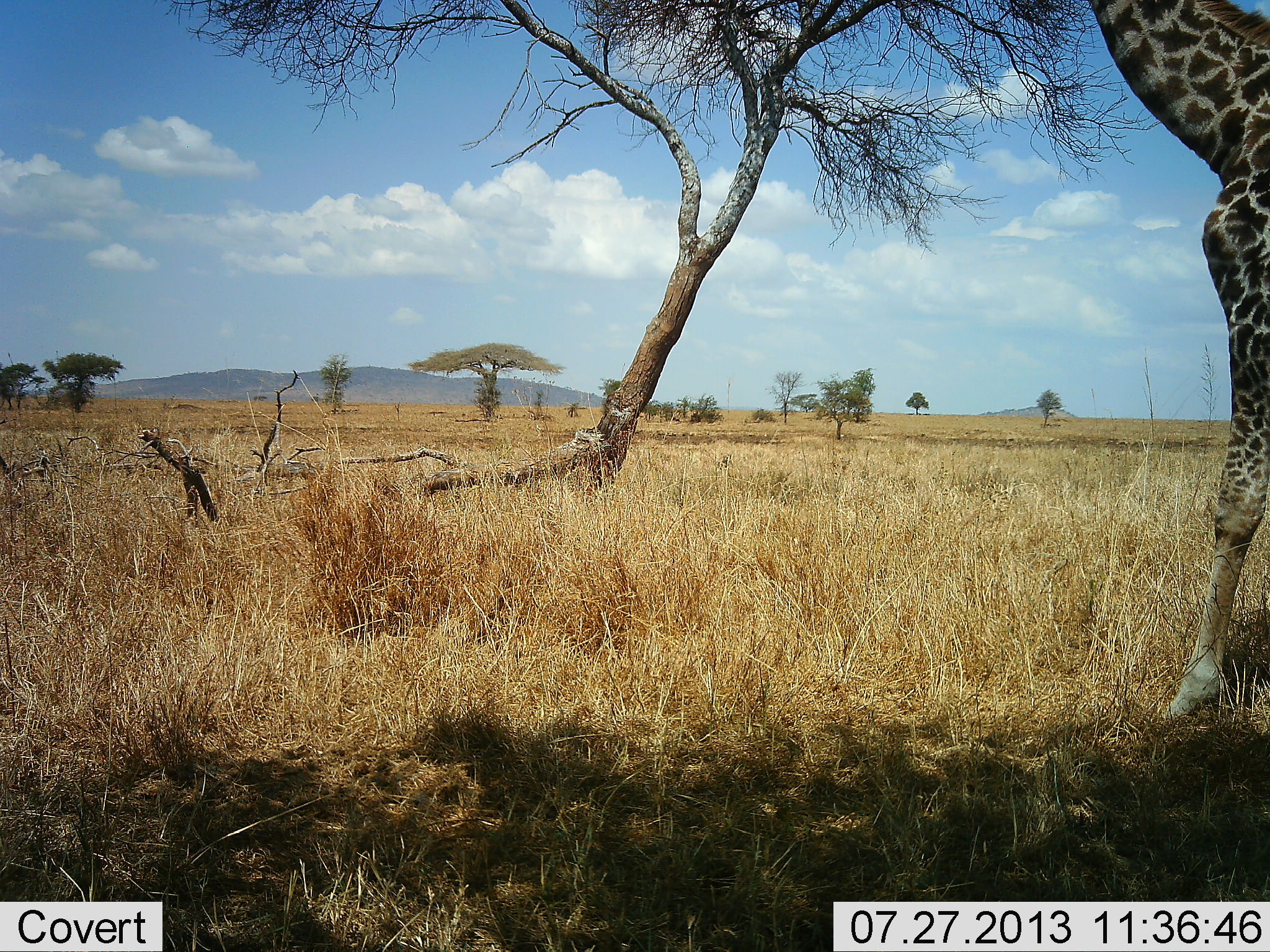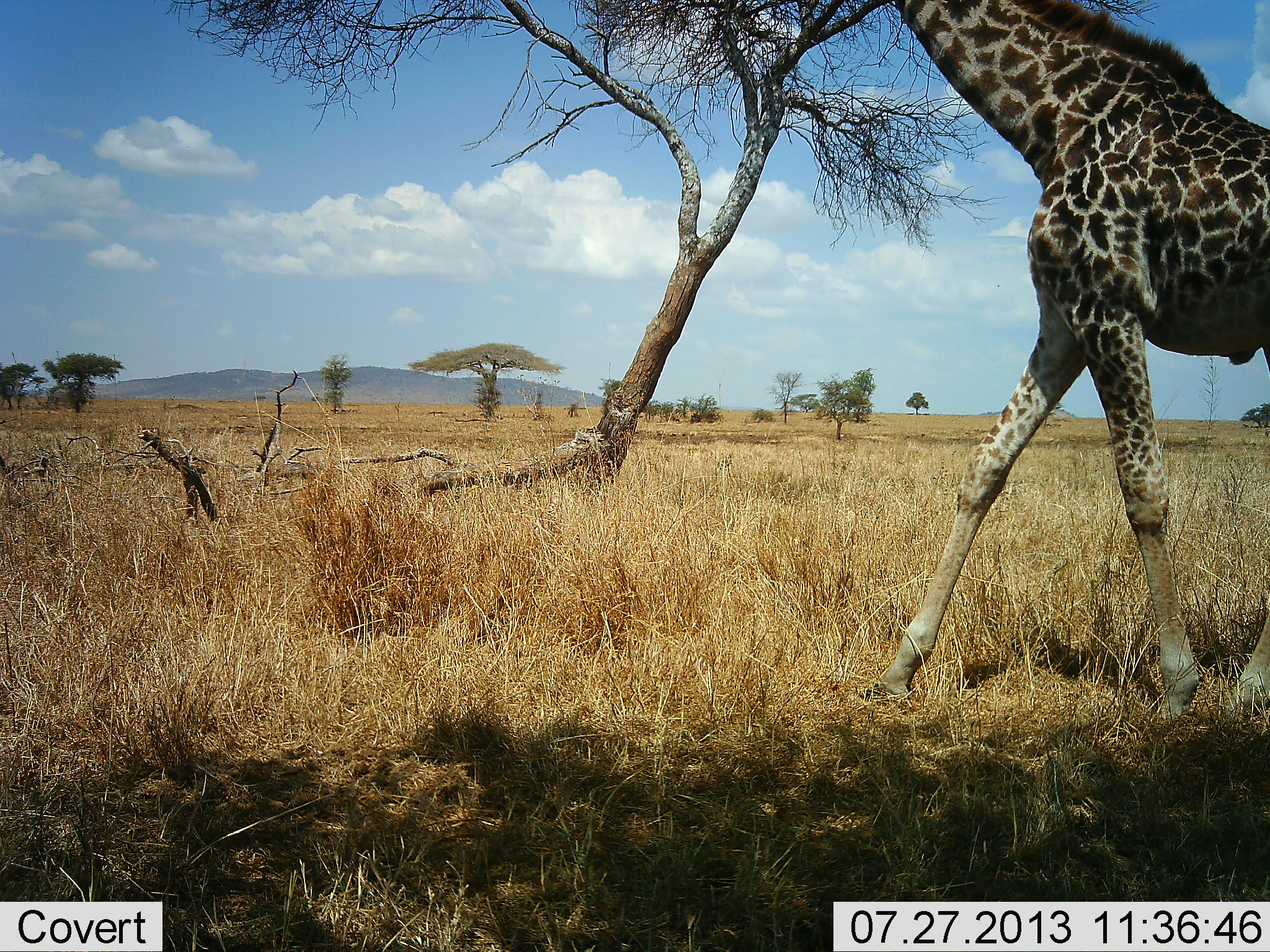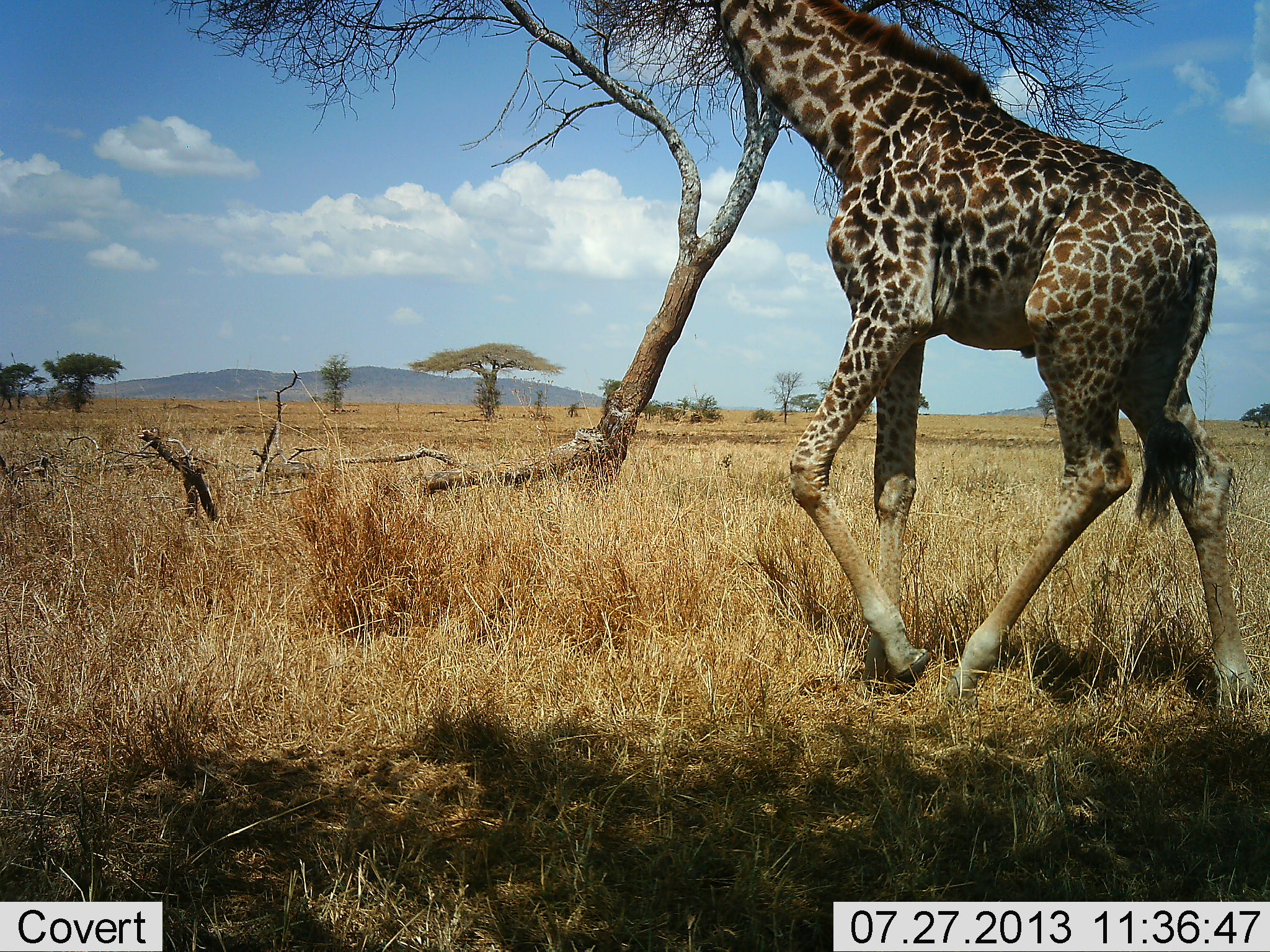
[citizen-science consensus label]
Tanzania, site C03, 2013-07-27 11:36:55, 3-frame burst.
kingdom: Animalia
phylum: Chordata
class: Mammalia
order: Artiodactyla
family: Giraffidae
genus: Giraffa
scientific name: Giraffa camelopardalis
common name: giraffe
Giraffe (Giraffa camelopardalis), count 1. Behavior (volunteer vote fractions): standing 20%, resting 0%, moving 100%, interacting 0%. Young present (vote fraction): 0%. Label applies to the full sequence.